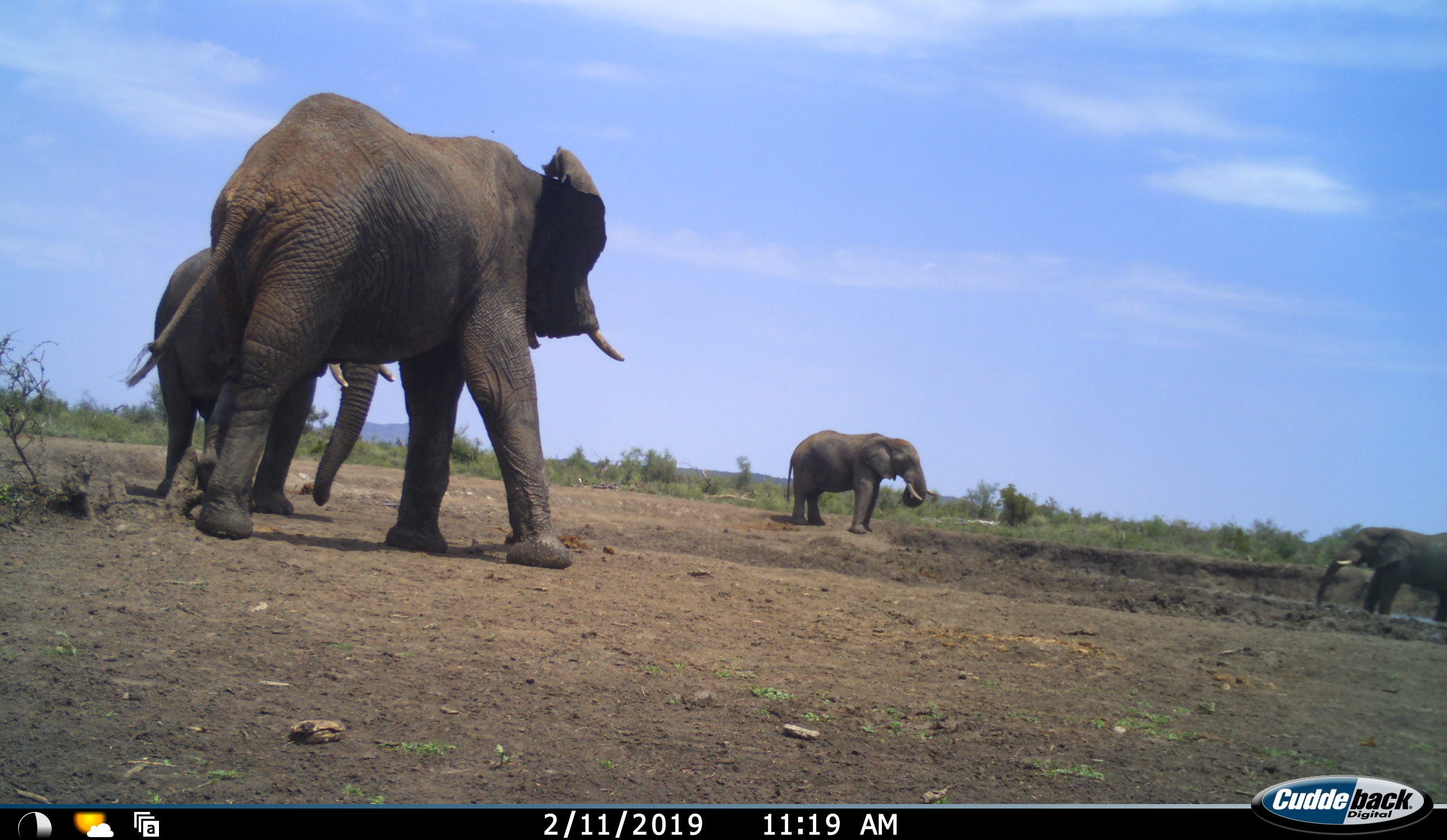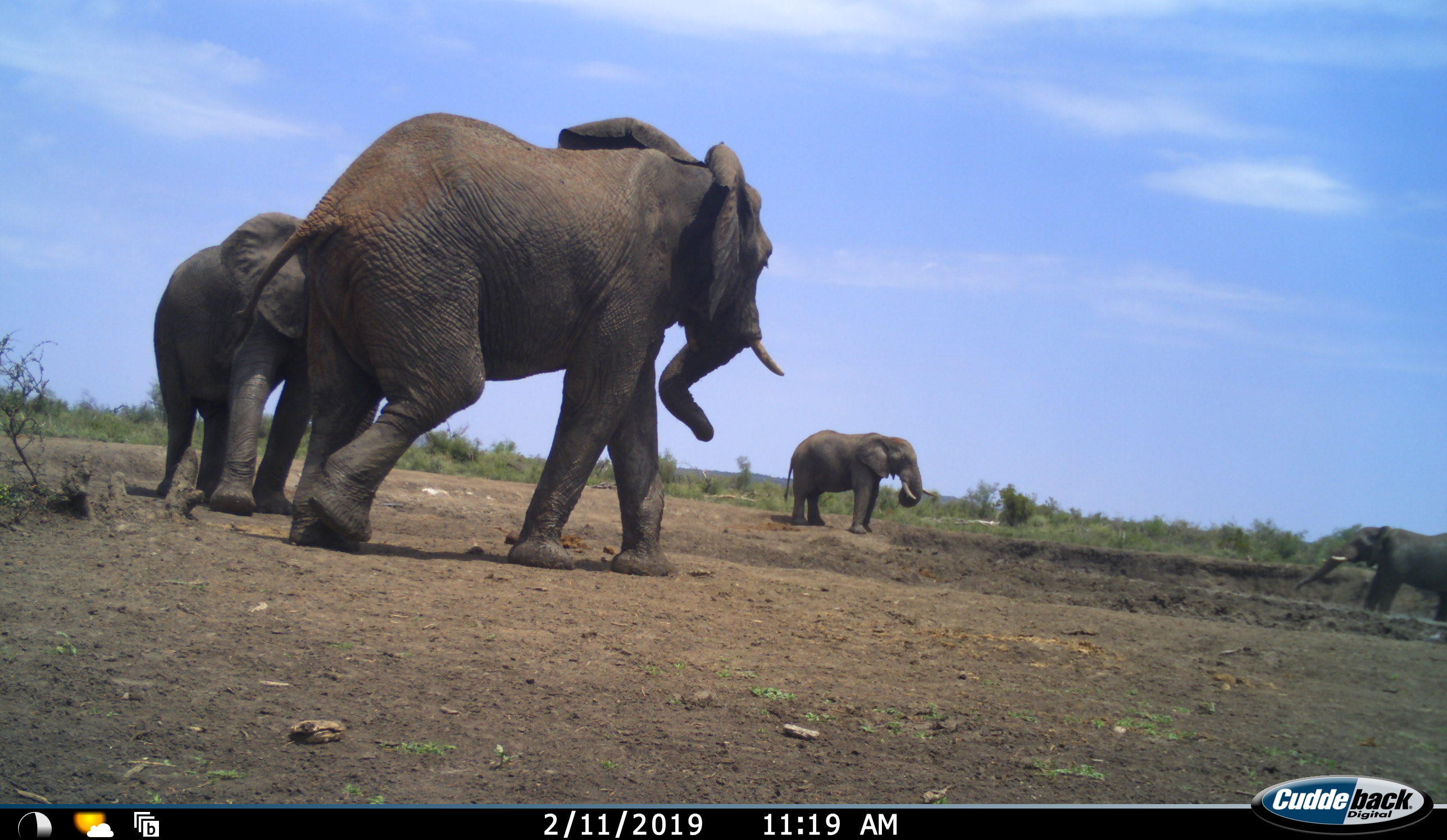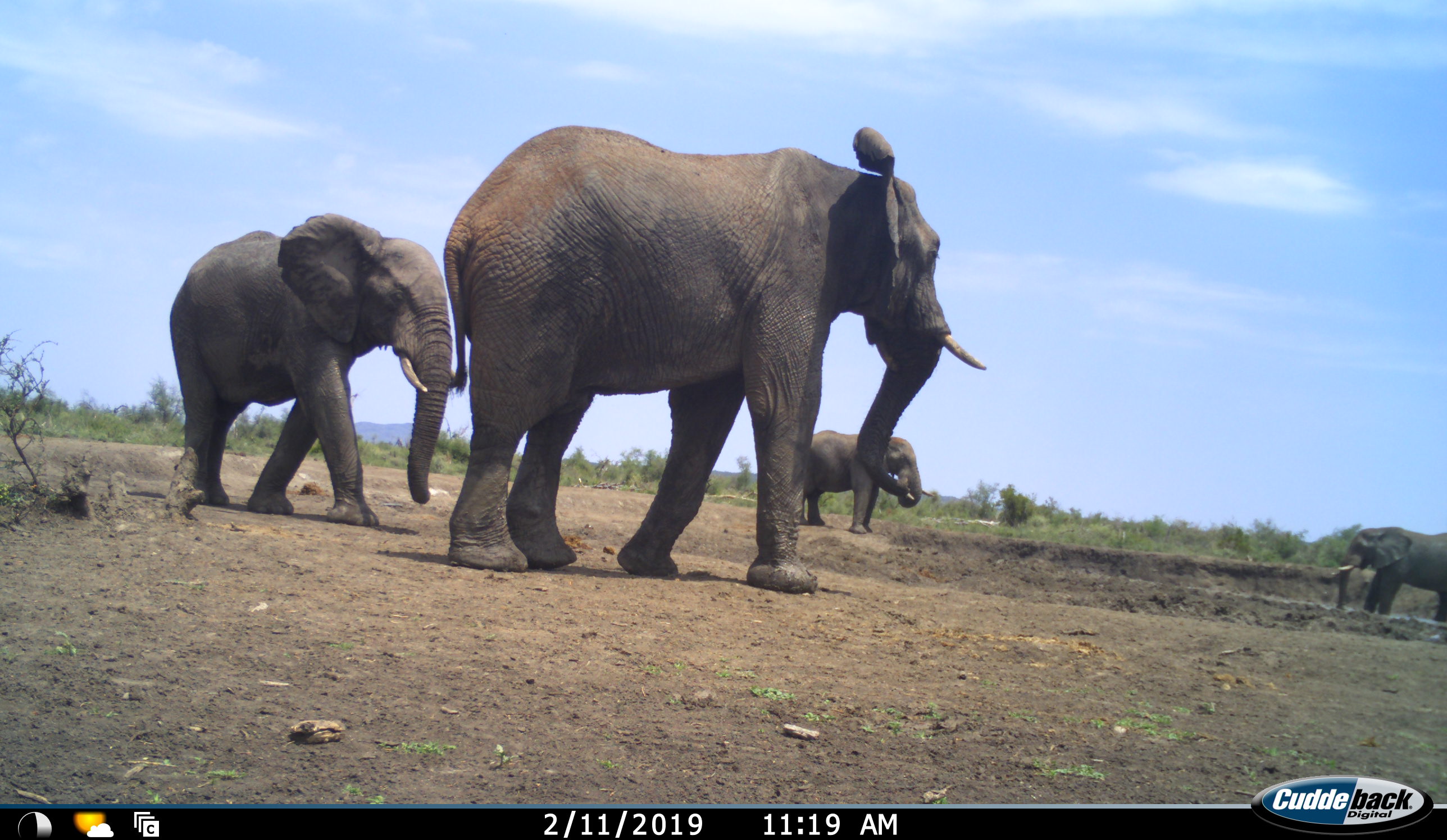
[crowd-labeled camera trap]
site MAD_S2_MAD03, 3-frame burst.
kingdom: Animalia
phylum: Chordata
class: Mammalia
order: Proboscidea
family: Elephantidae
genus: Loxodonta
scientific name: Loxodonta africana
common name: african bush elephant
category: elephant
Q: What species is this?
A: Elephant (african bush elephant) (Loxodonta africana).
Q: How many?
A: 4.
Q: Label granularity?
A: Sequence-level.